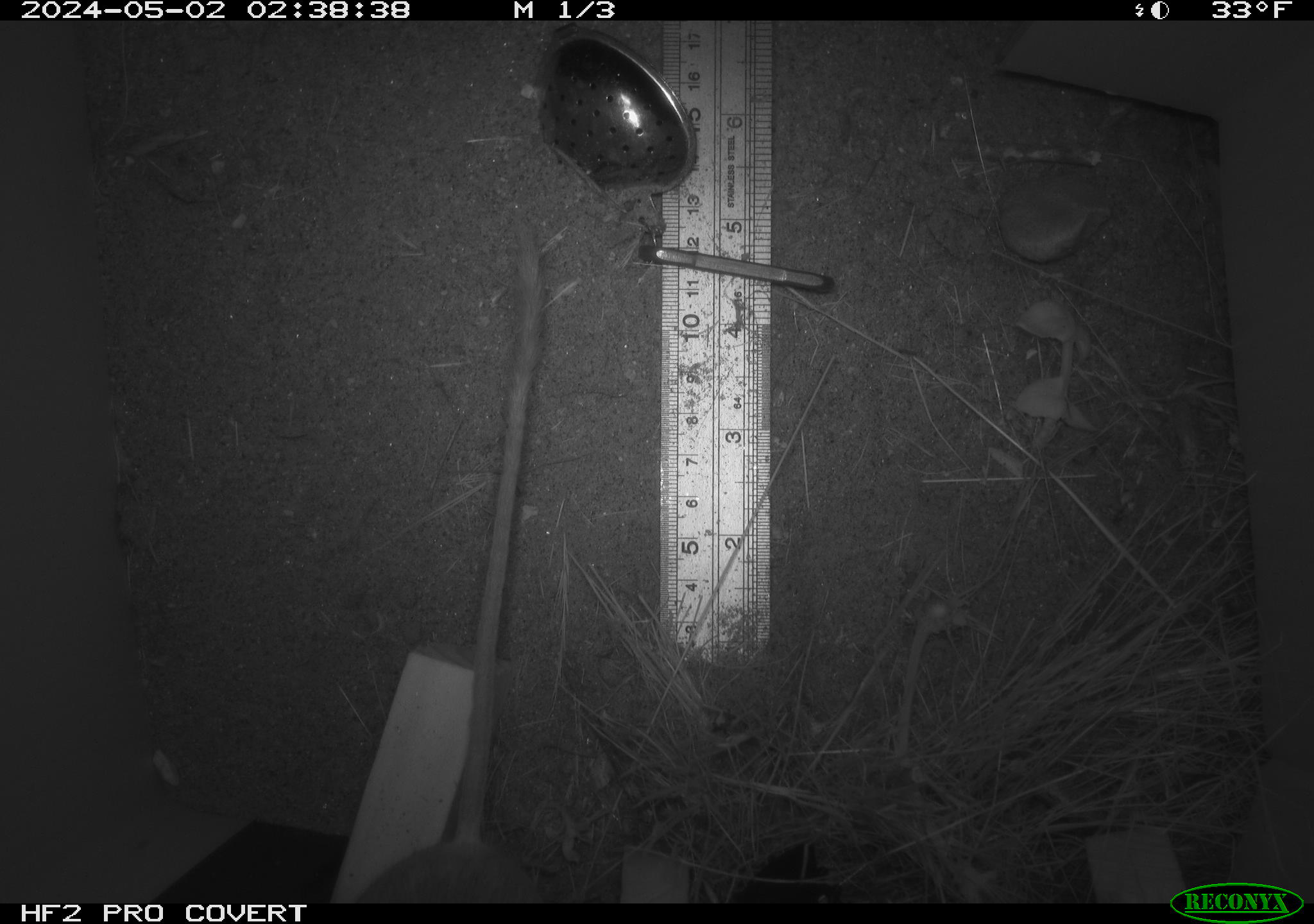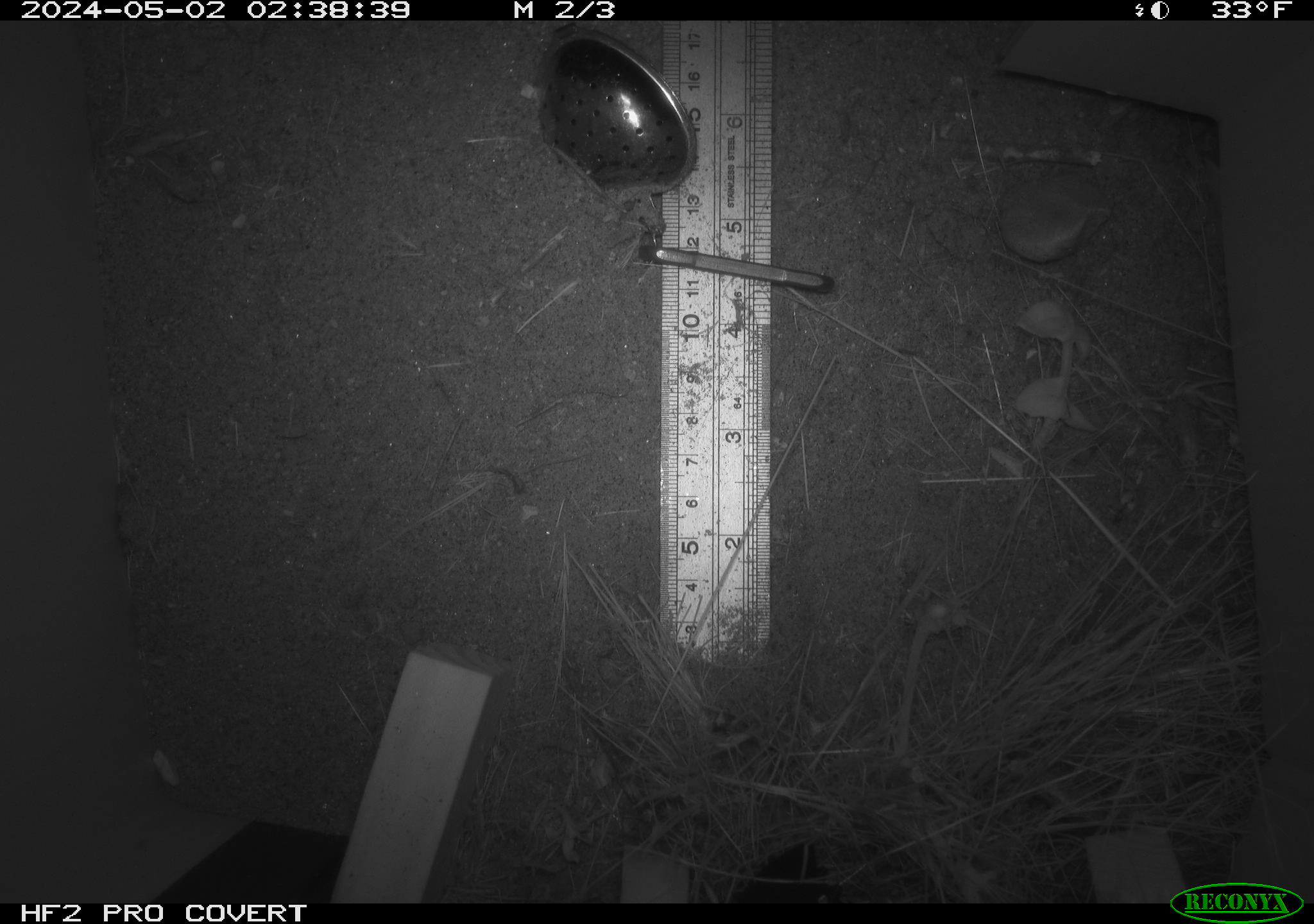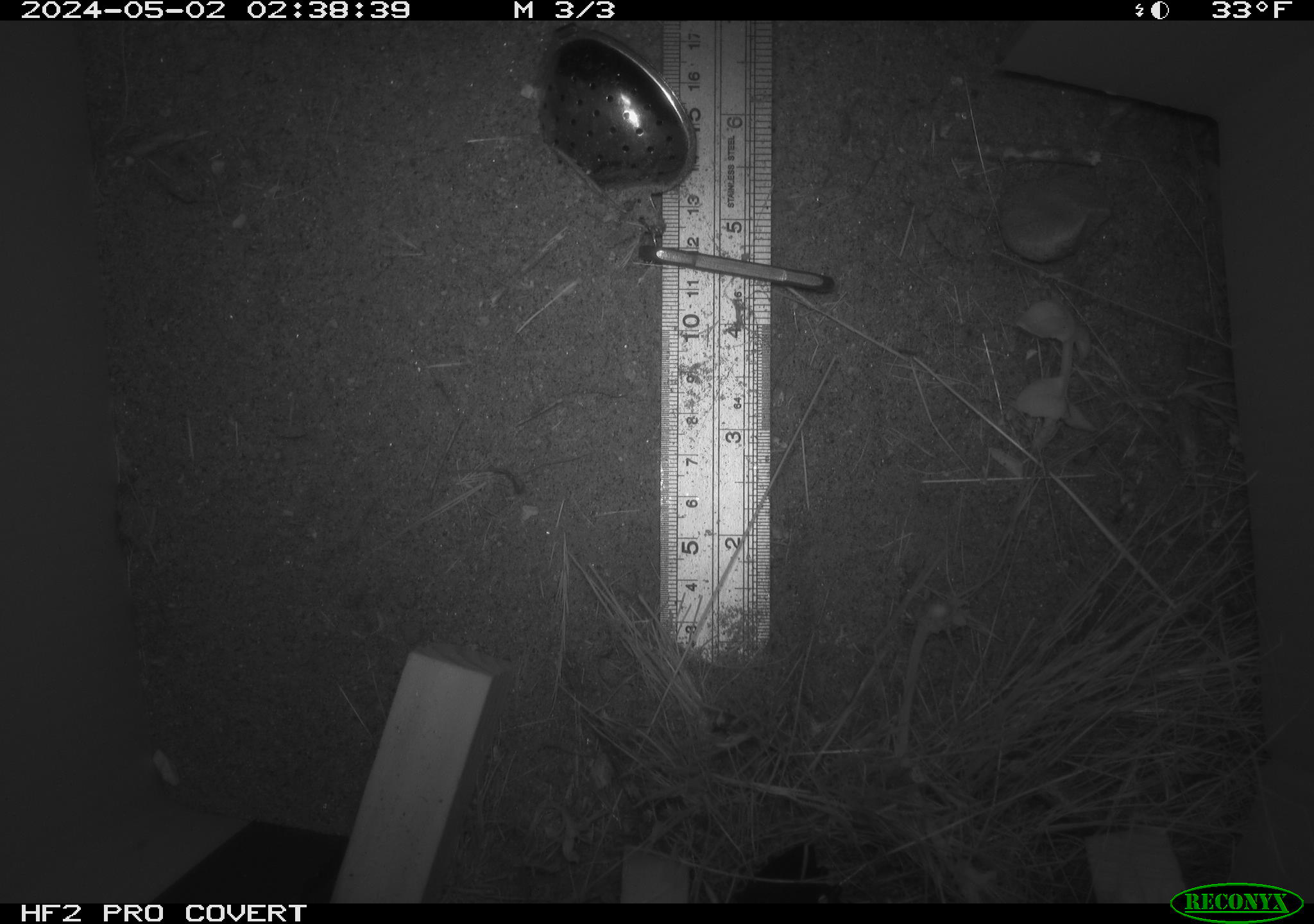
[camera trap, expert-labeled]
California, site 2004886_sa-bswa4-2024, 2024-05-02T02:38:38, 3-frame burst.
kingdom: Animalia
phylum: Chordata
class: Mammalia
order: Rodentia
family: Heteromyidae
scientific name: Heteromyidae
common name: kangaroo rats and pocket mice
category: heteromyidae family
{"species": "heteromyidae family (kangaroo rats and pocket mice) (Heteromyidae)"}